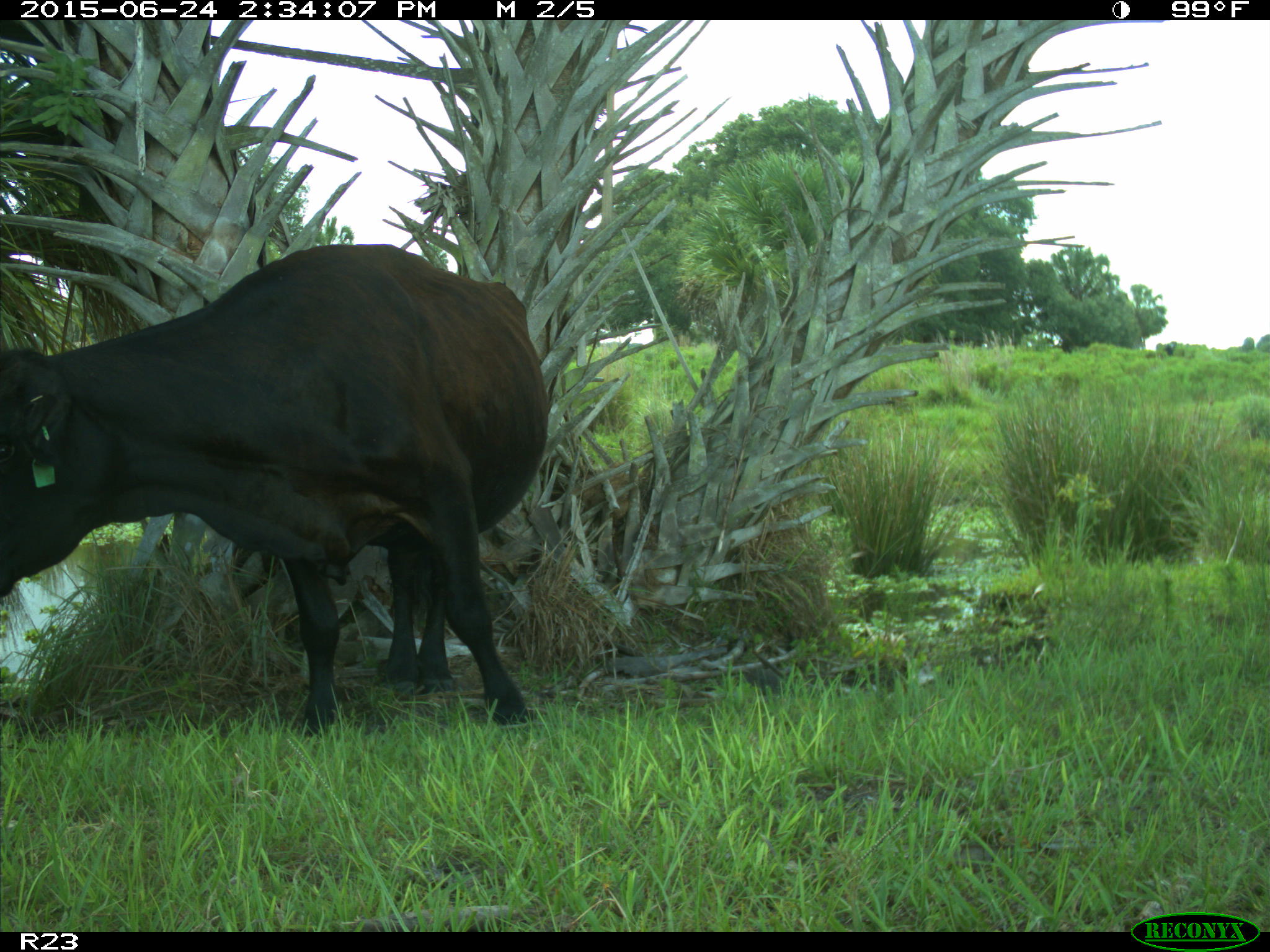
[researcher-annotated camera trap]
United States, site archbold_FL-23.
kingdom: Animalia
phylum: Chordata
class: Mammalia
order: Artiodactyla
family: Bovidae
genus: Bos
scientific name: Bos taurus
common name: domestic cow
Bos taurus (domestic cow).